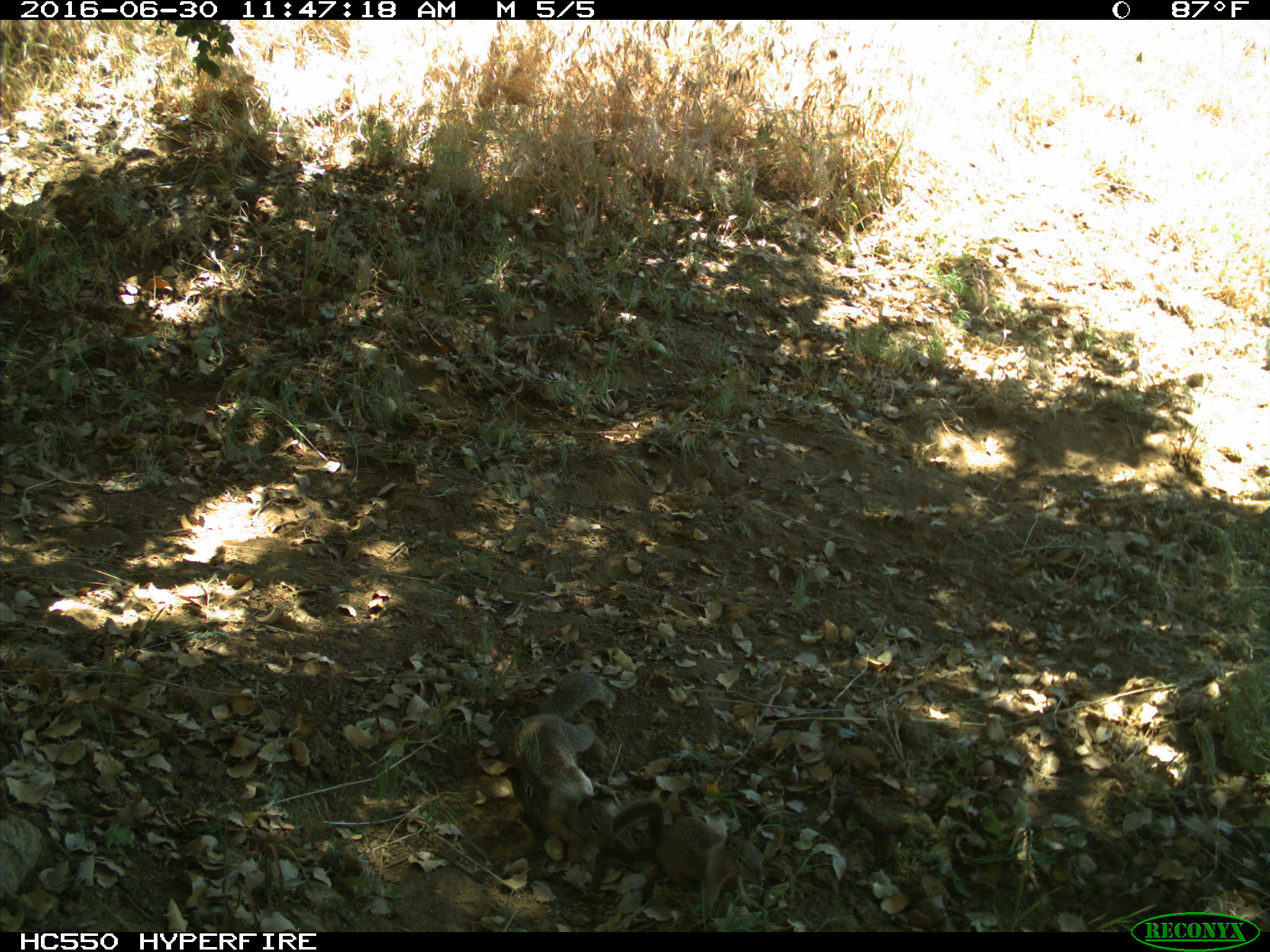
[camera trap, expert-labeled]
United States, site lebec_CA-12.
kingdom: Animalia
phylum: Chordata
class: Mammalia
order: Rodentia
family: Sciuridae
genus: Otospermophilus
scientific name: Otospermophilus beecheyi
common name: california ground squirrel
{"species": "Otospermophilus beecheyi (california ground squirrel)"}